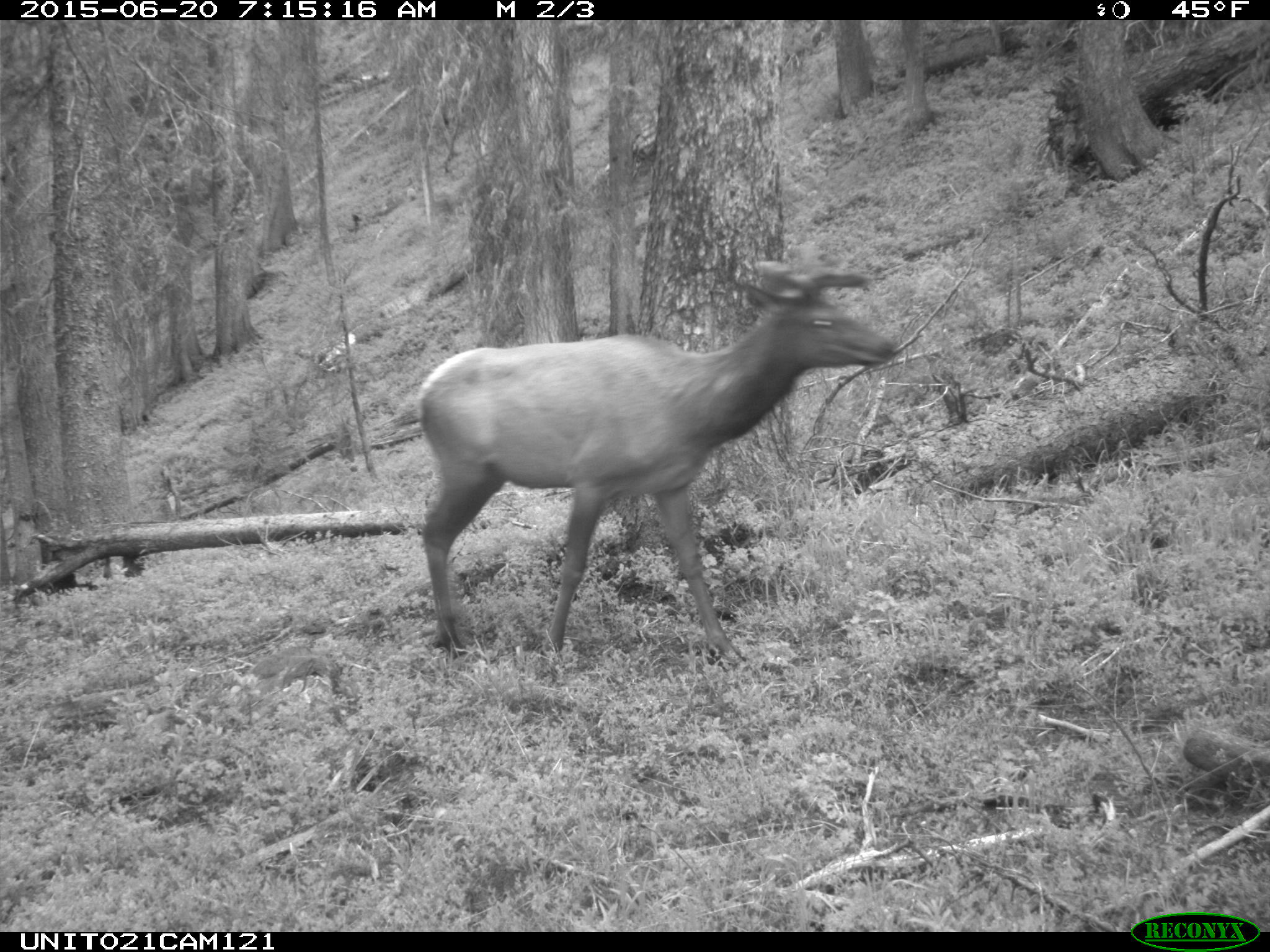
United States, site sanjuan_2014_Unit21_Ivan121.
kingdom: Animalia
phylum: Chordata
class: Mammalia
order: Artiodactyla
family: Cervidae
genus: Cervus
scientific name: Cervus elaphus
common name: red deer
Cervus elaphus (red deer).